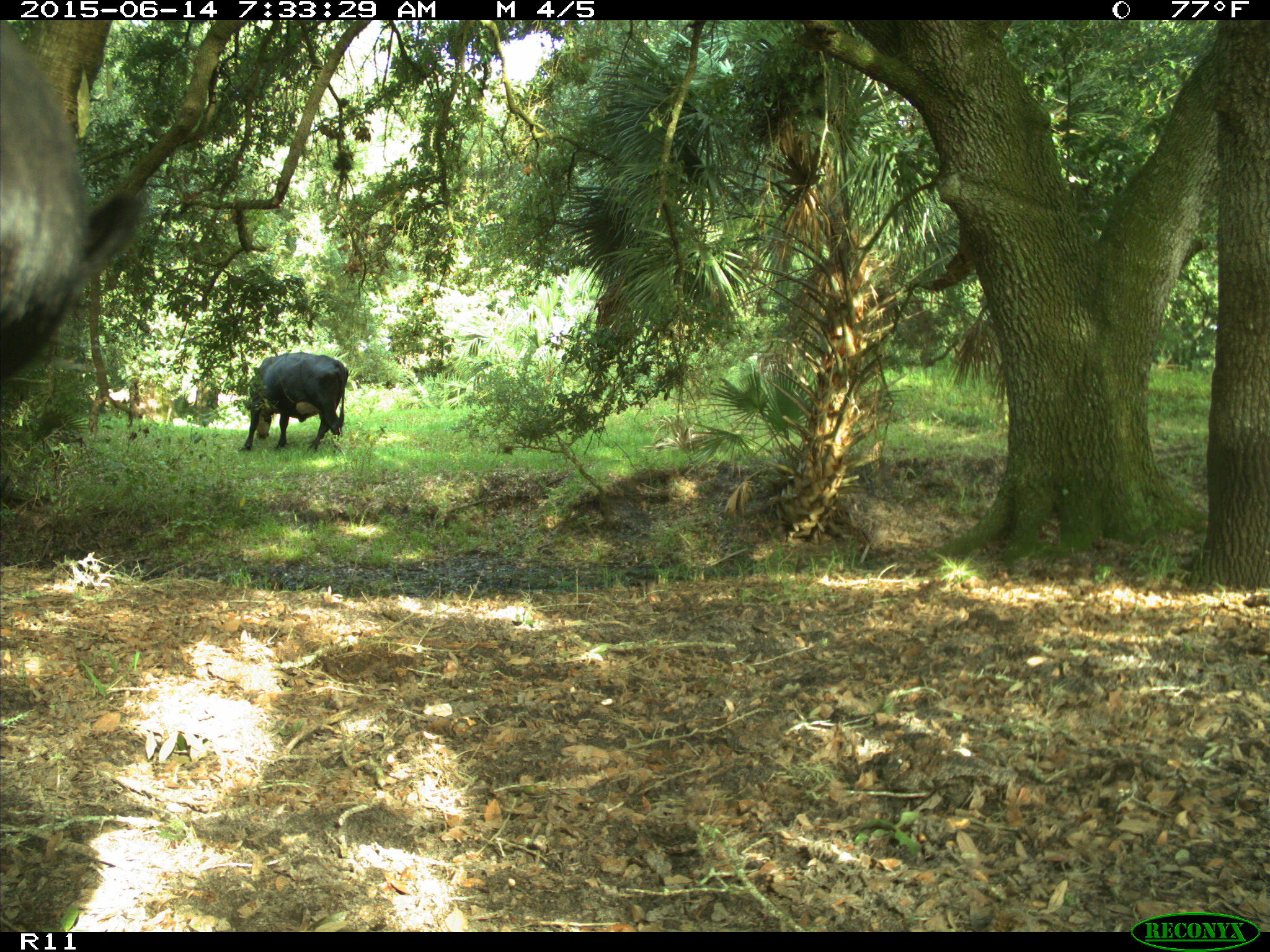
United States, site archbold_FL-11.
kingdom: Animalia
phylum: Chordata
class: Mammalia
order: Artiodactyla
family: Bovidae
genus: Bos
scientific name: Bos taurus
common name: domestic cow